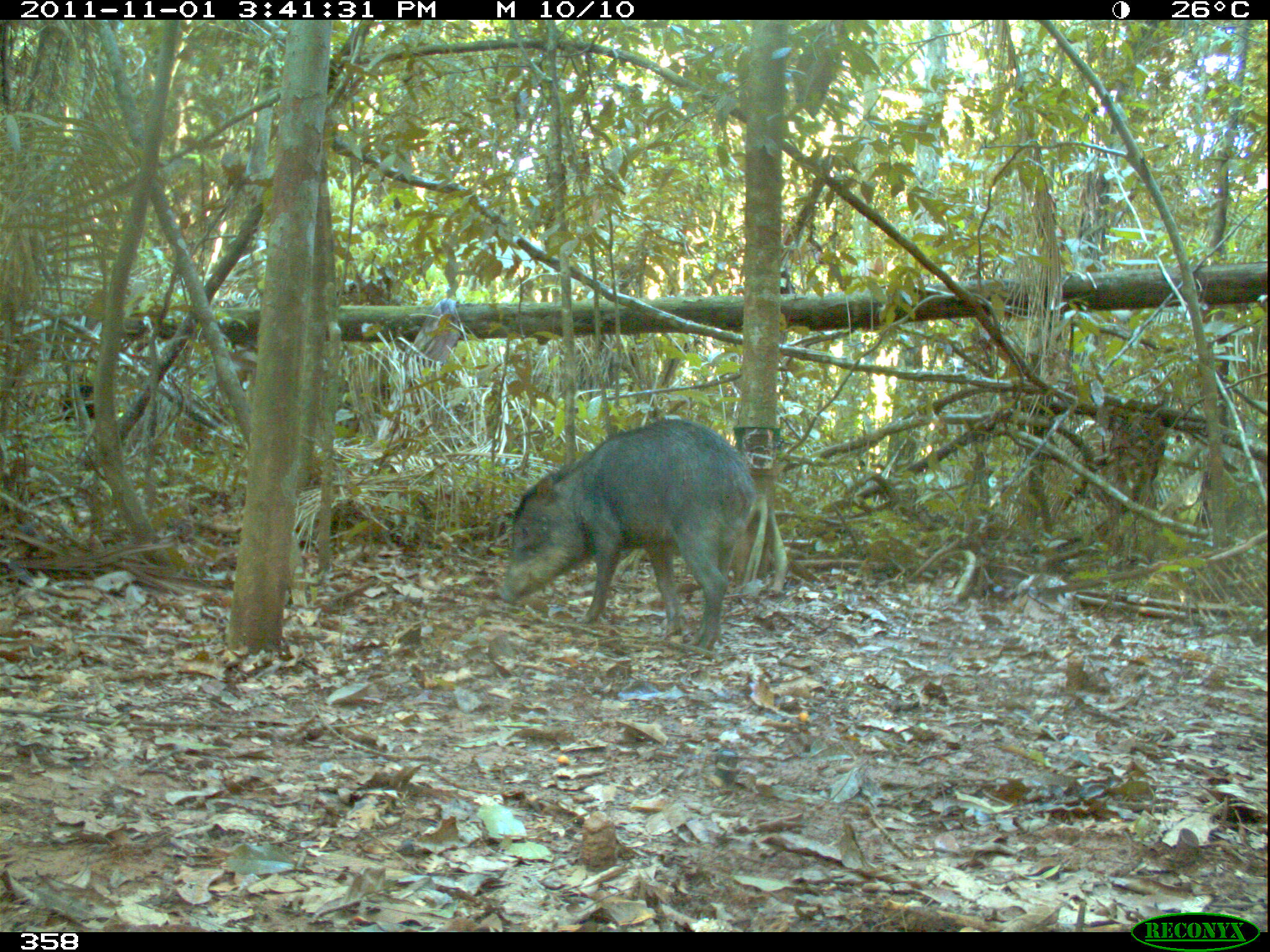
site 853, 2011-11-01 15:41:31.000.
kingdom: Animalia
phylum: Chordata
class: Mammalia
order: Artiodactyla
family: Tayassuidae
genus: Tayassu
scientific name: Tayassu pecari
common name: white-lipped peccary